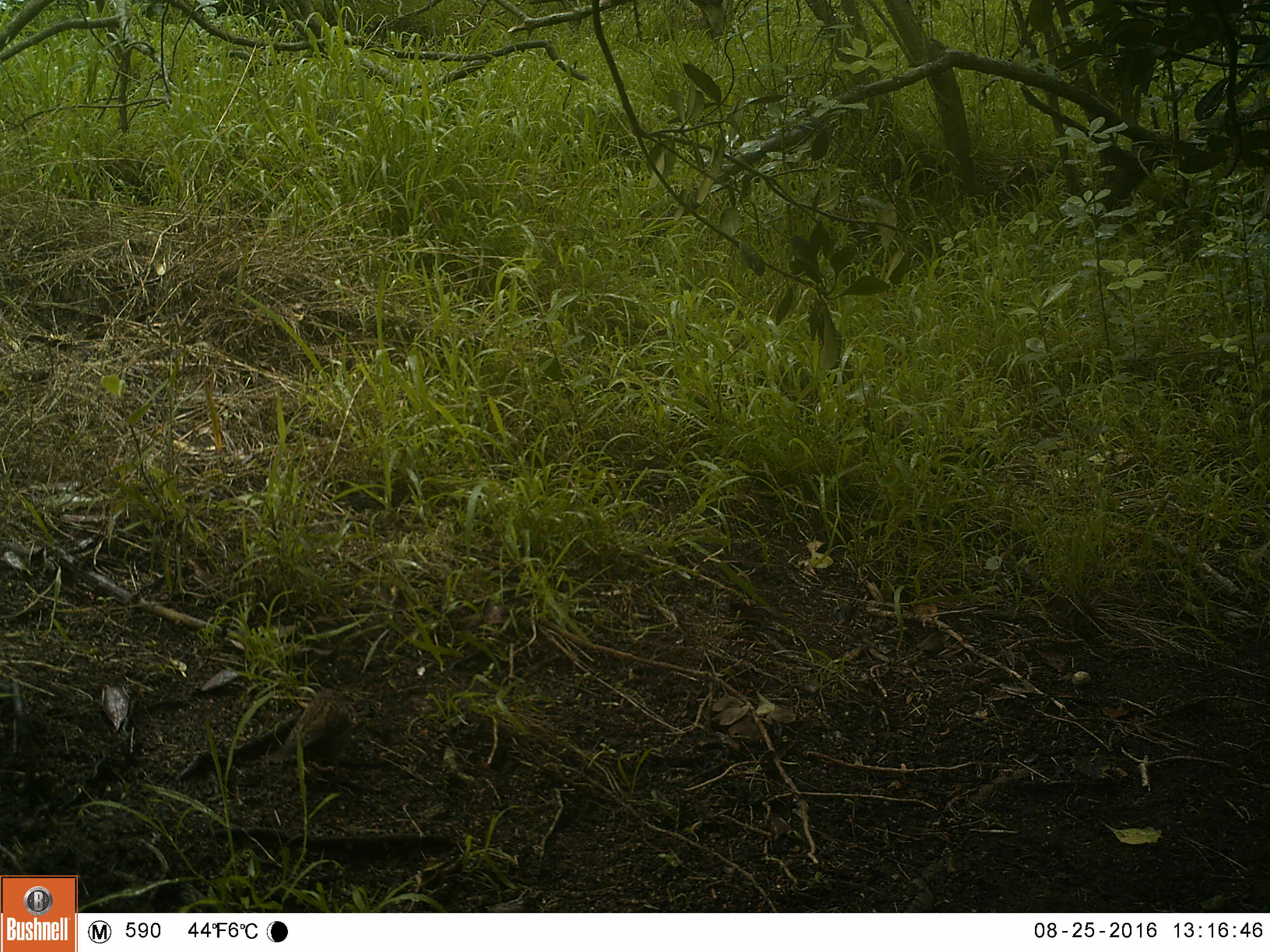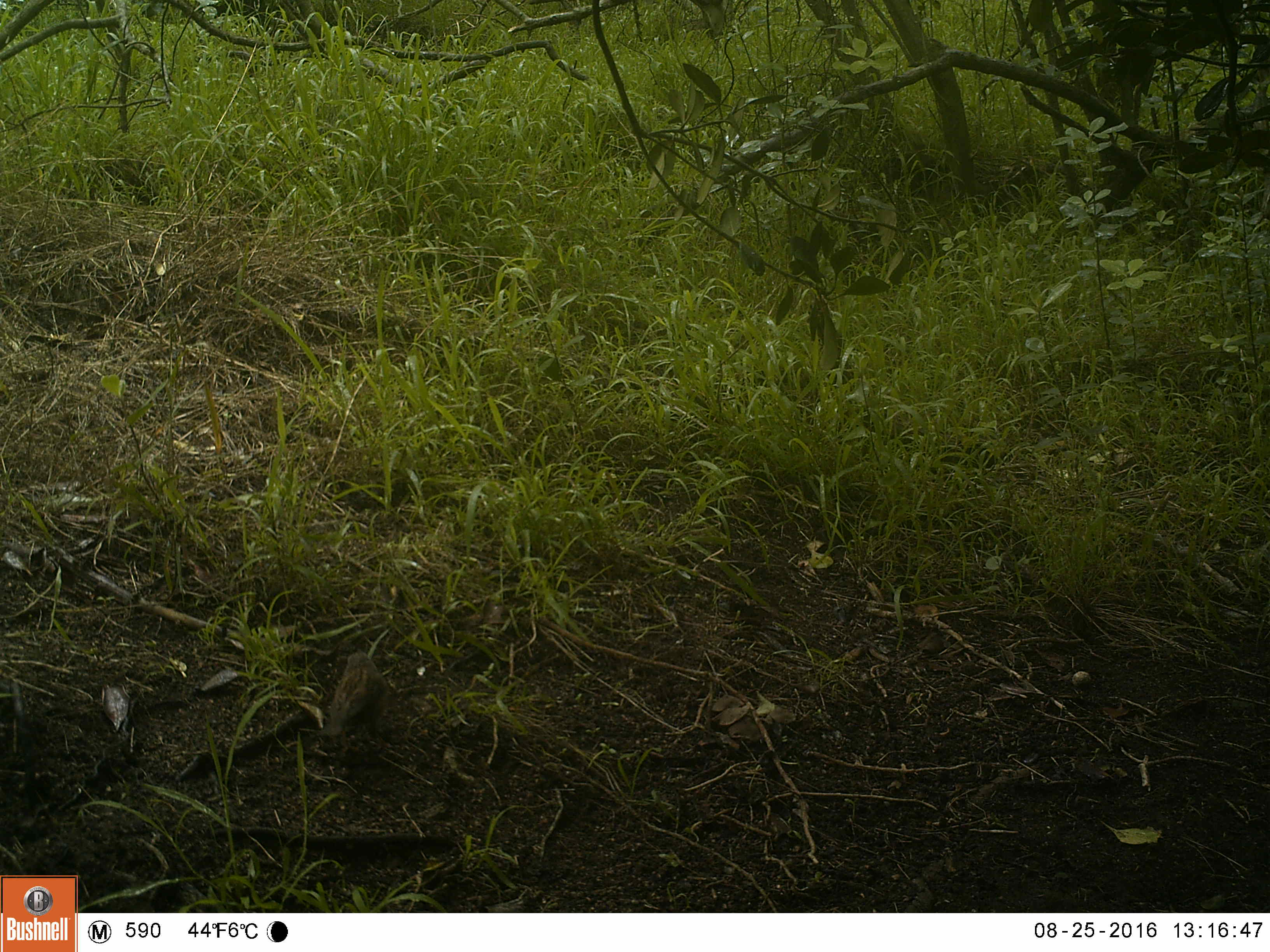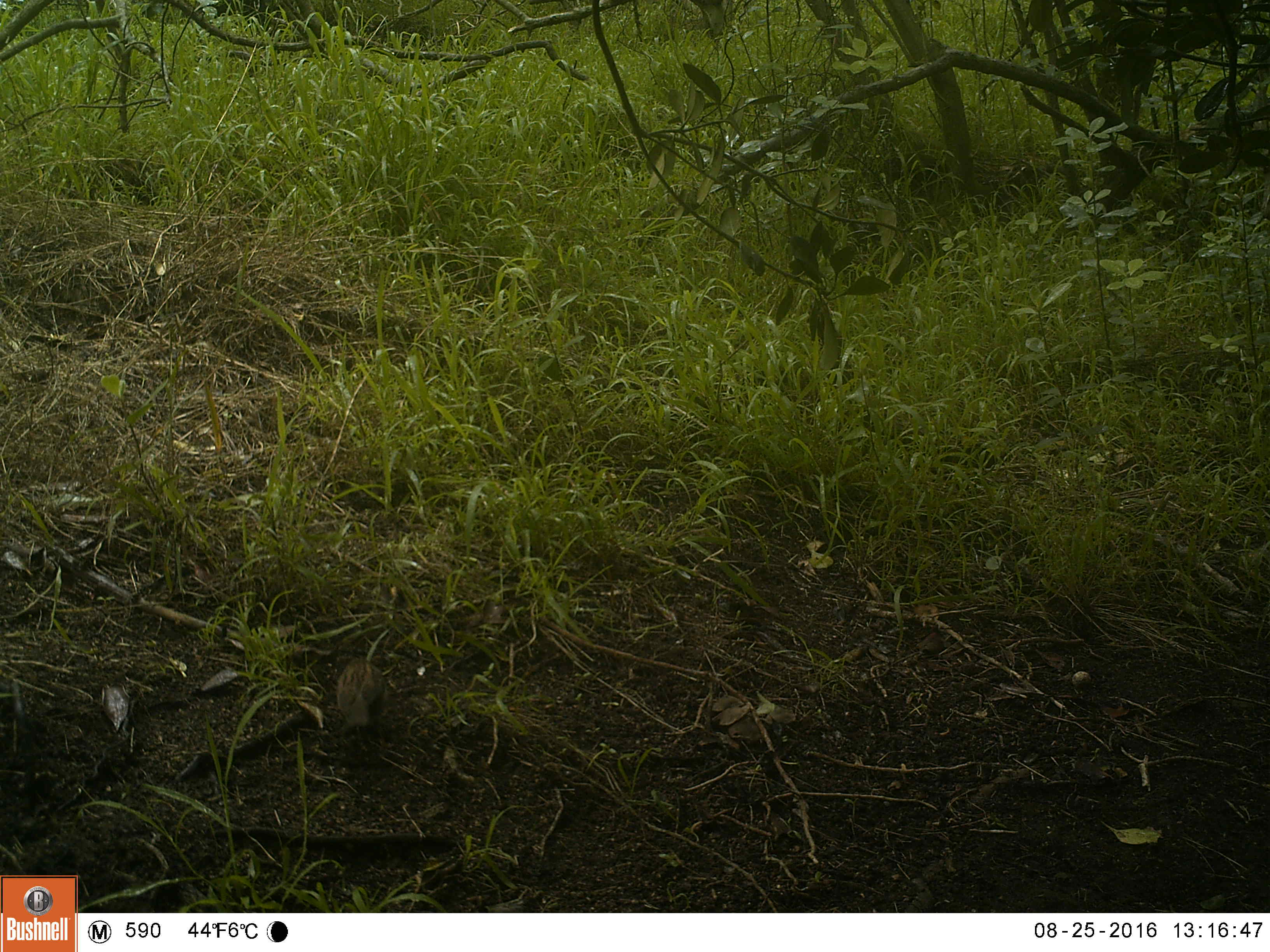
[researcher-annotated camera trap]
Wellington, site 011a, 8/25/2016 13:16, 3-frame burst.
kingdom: Animalia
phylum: Chordata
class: Aves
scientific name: Aves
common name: bird